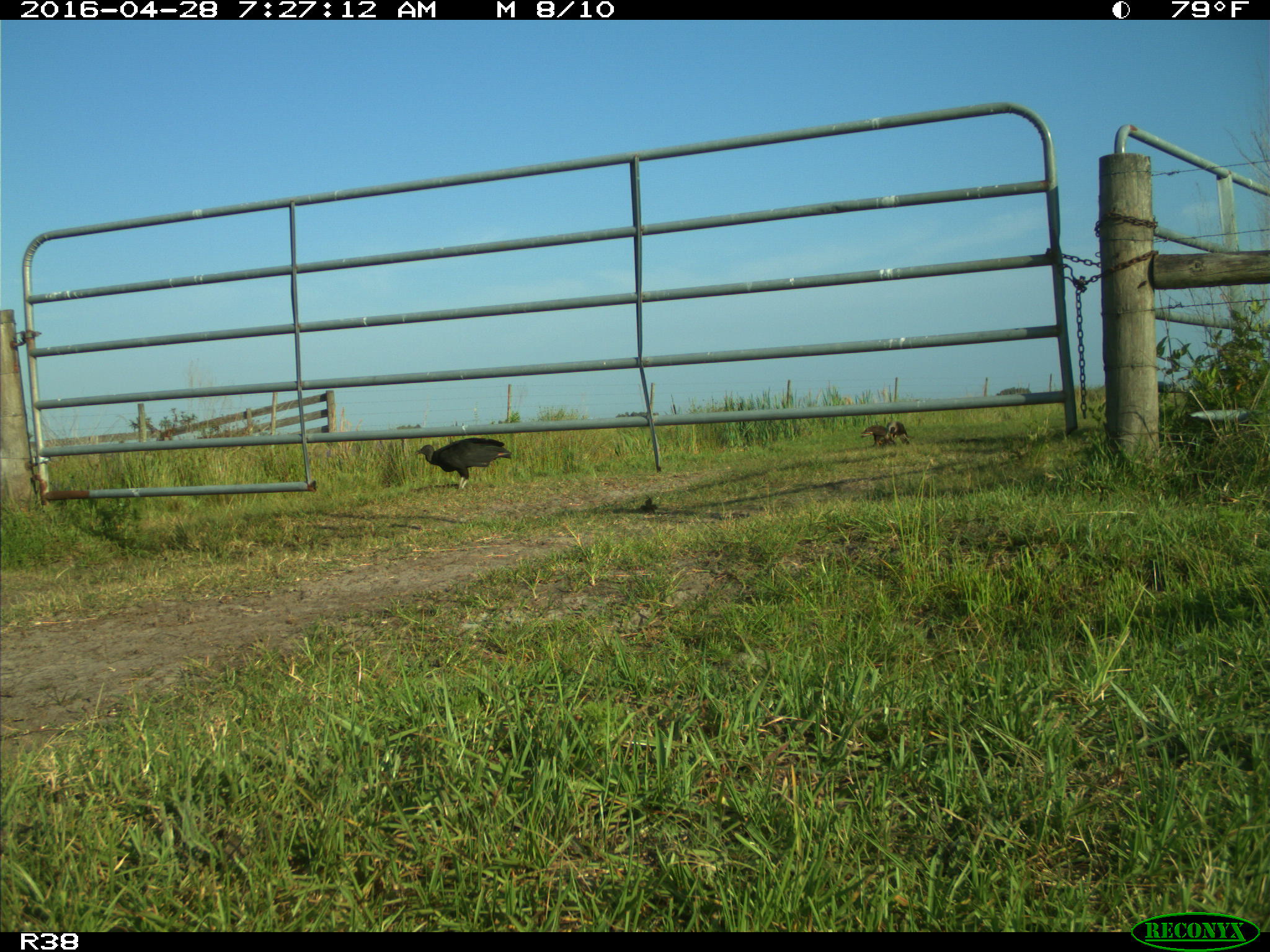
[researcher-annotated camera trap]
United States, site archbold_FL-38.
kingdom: Animalia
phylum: Chordata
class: Aves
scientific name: Aves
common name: birds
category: unidentified bird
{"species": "unidentified bird (birds) (Aves)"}